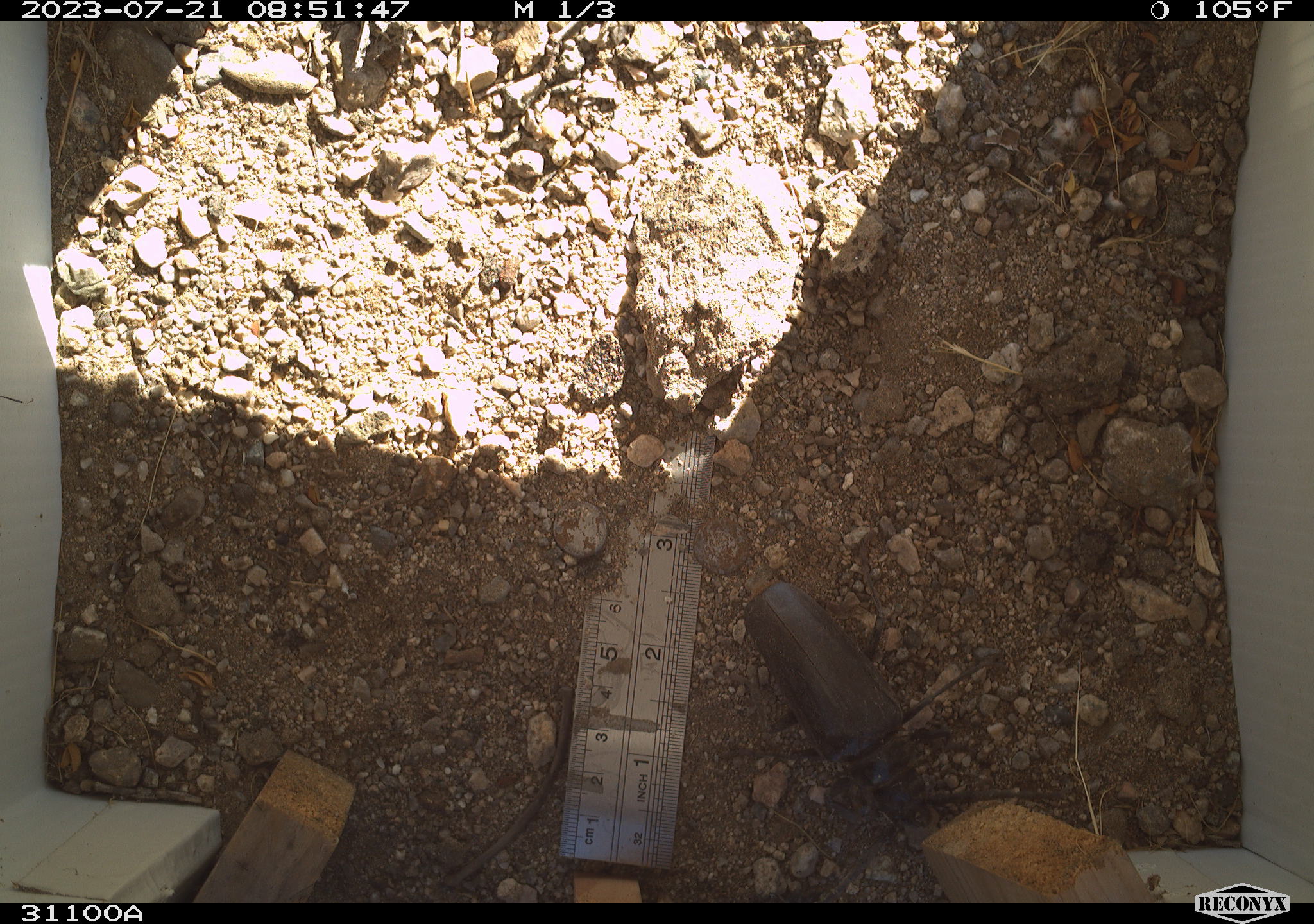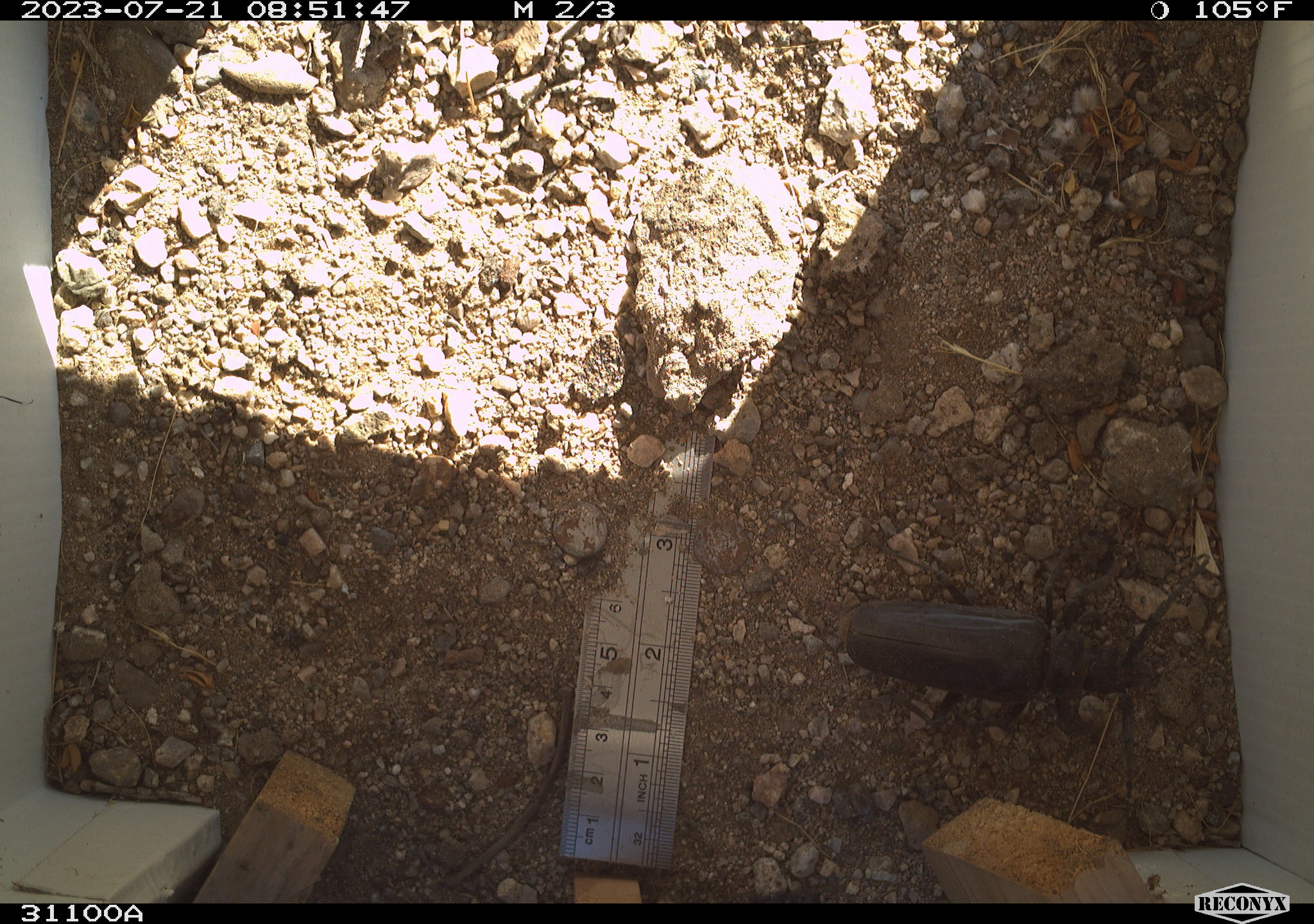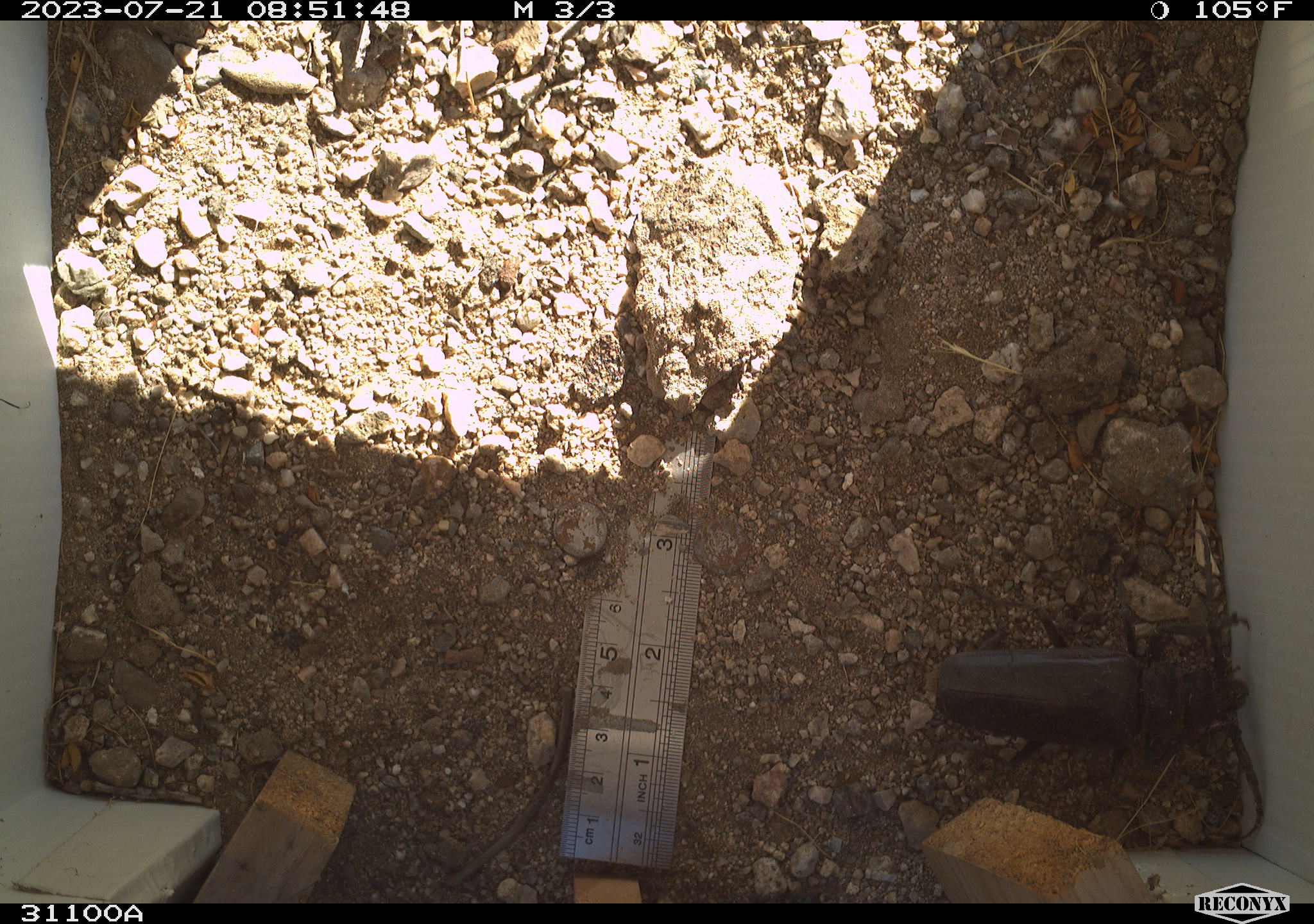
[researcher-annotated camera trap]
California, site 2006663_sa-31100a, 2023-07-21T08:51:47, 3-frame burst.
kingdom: Animalia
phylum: Arthropoda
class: Insecta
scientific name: Insecta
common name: insect